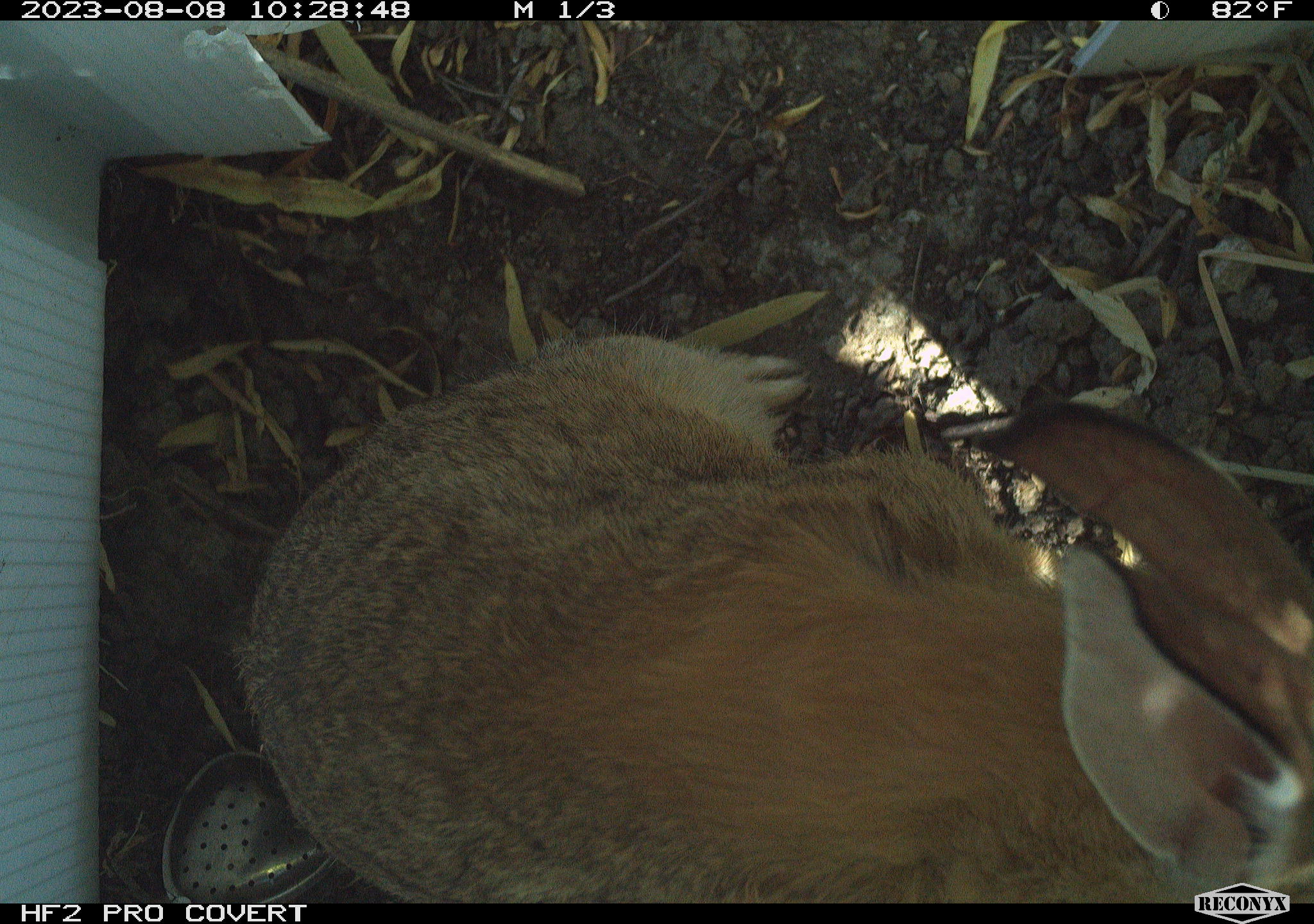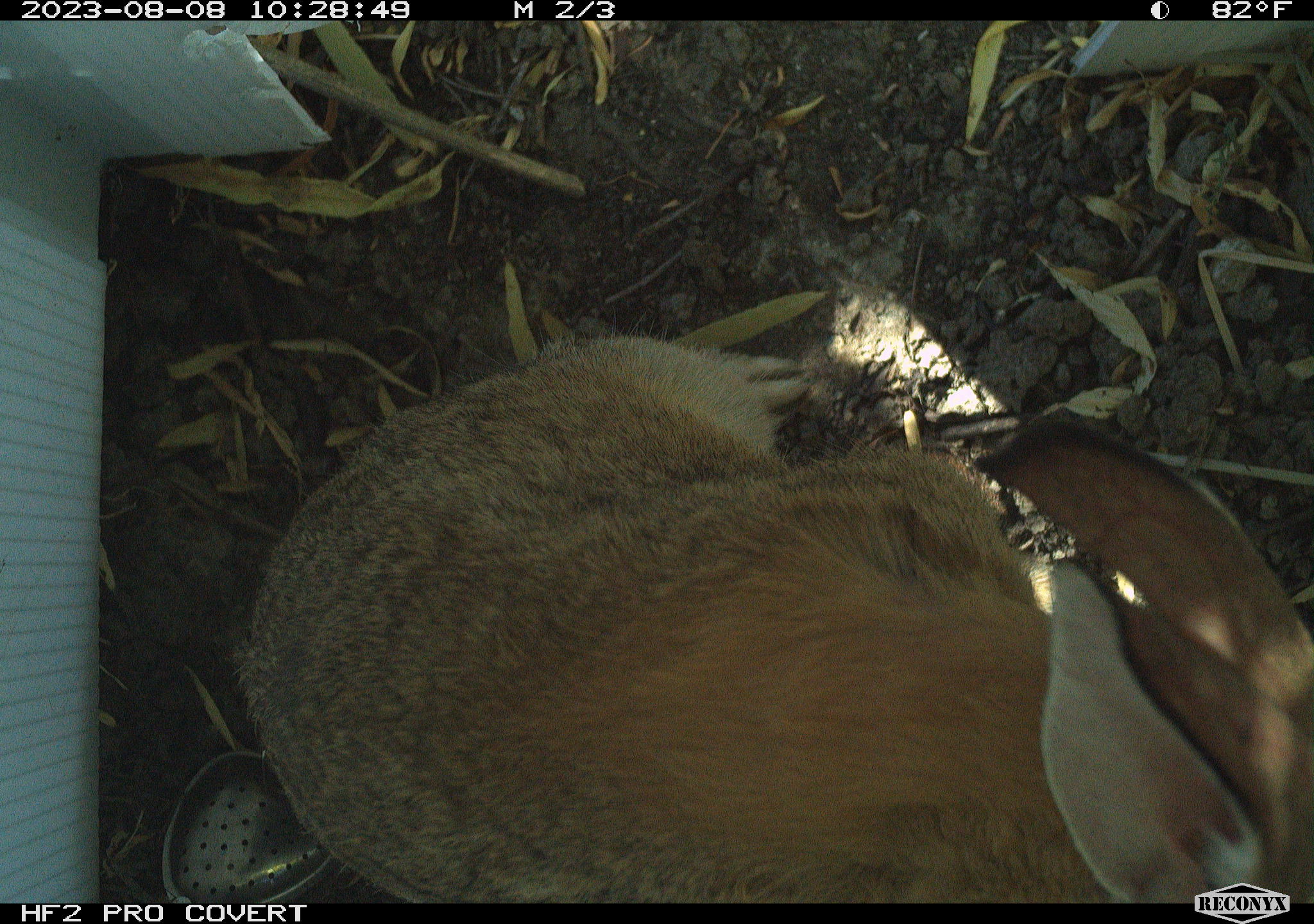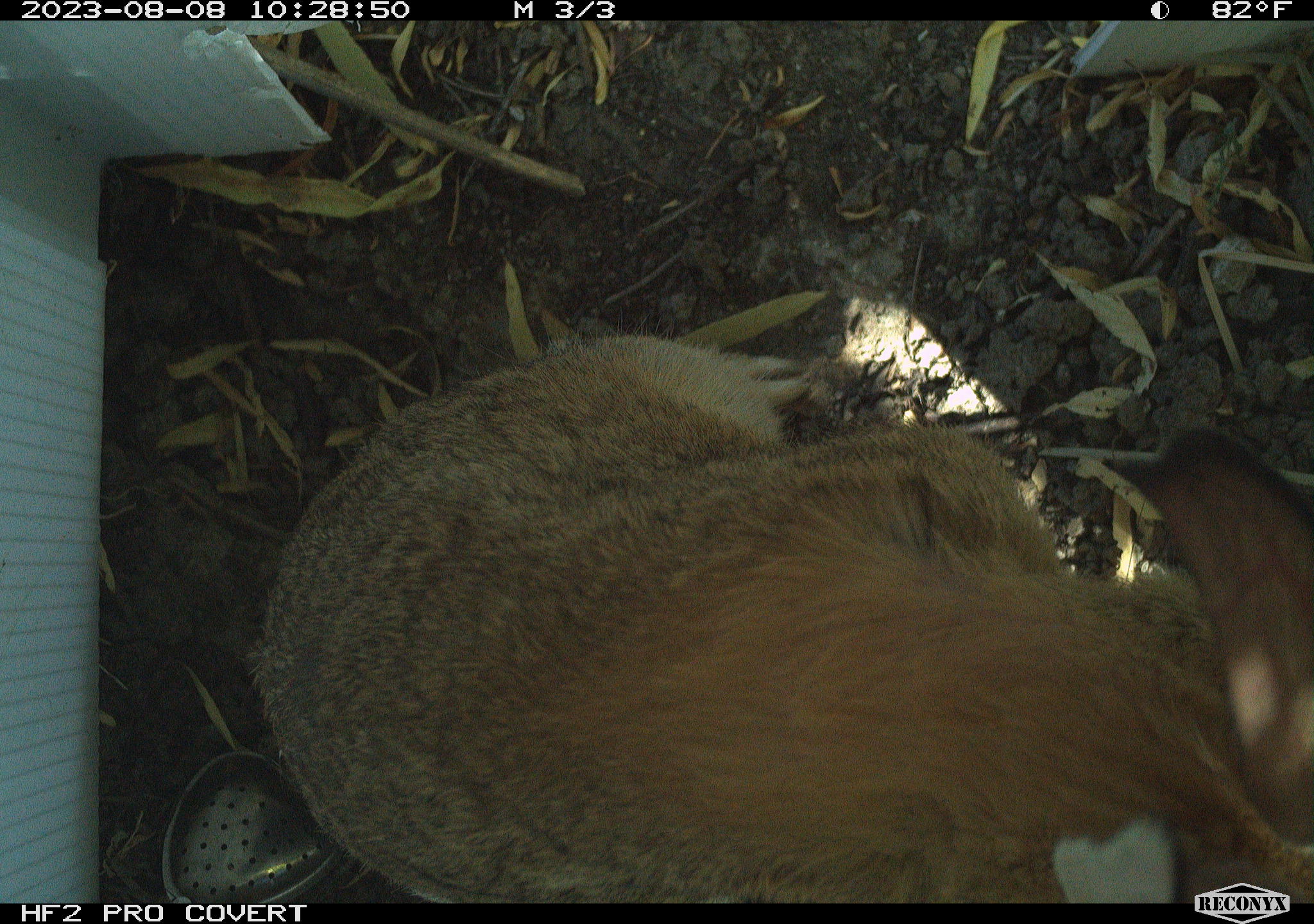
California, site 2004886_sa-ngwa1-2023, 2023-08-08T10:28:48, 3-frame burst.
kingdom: Animalia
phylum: Chordata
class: Mammalia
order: Lagomorpha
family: Leporidae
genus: Sylvilagus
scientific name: Sylvilagus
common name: cottontail rabbits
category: sylvilagus species